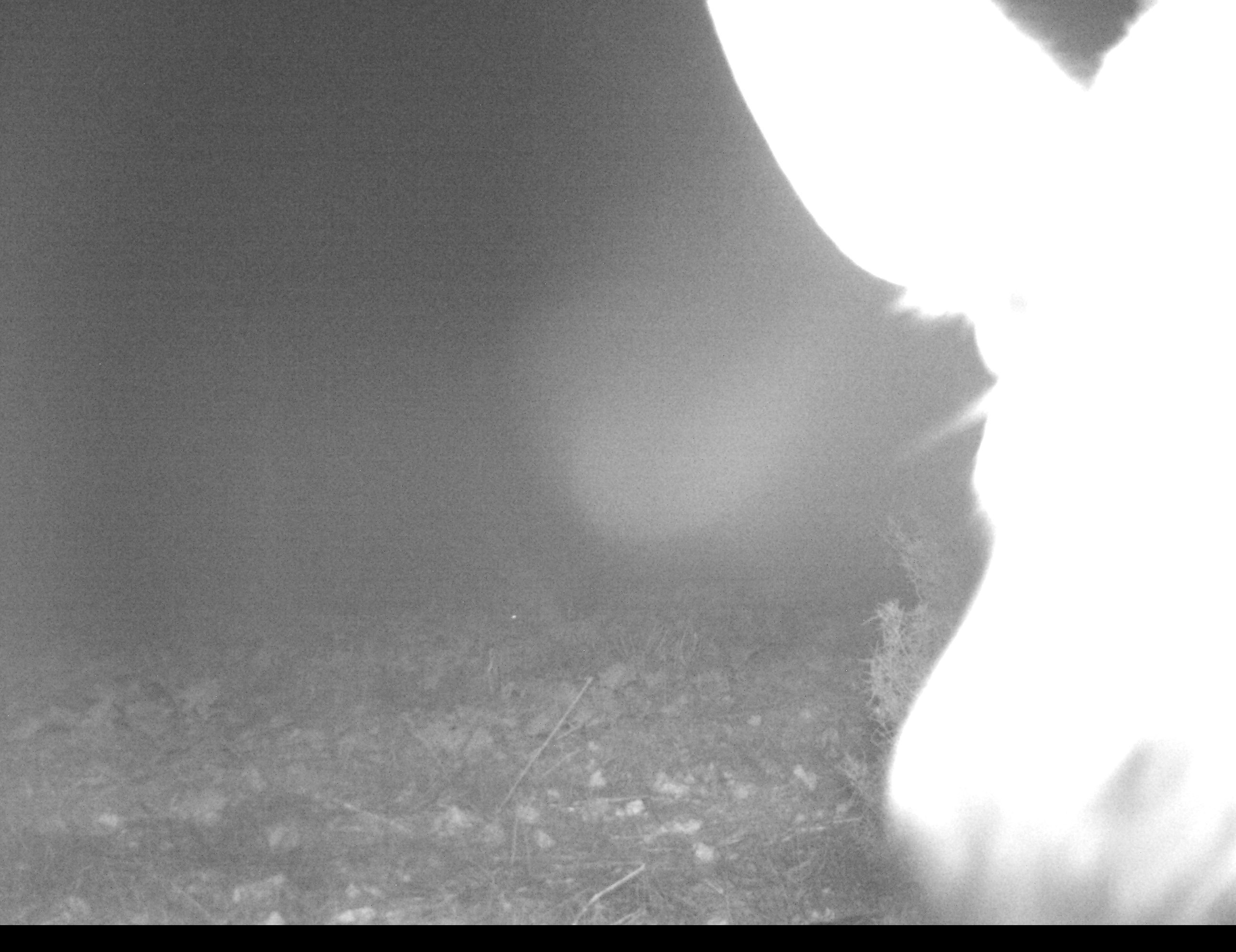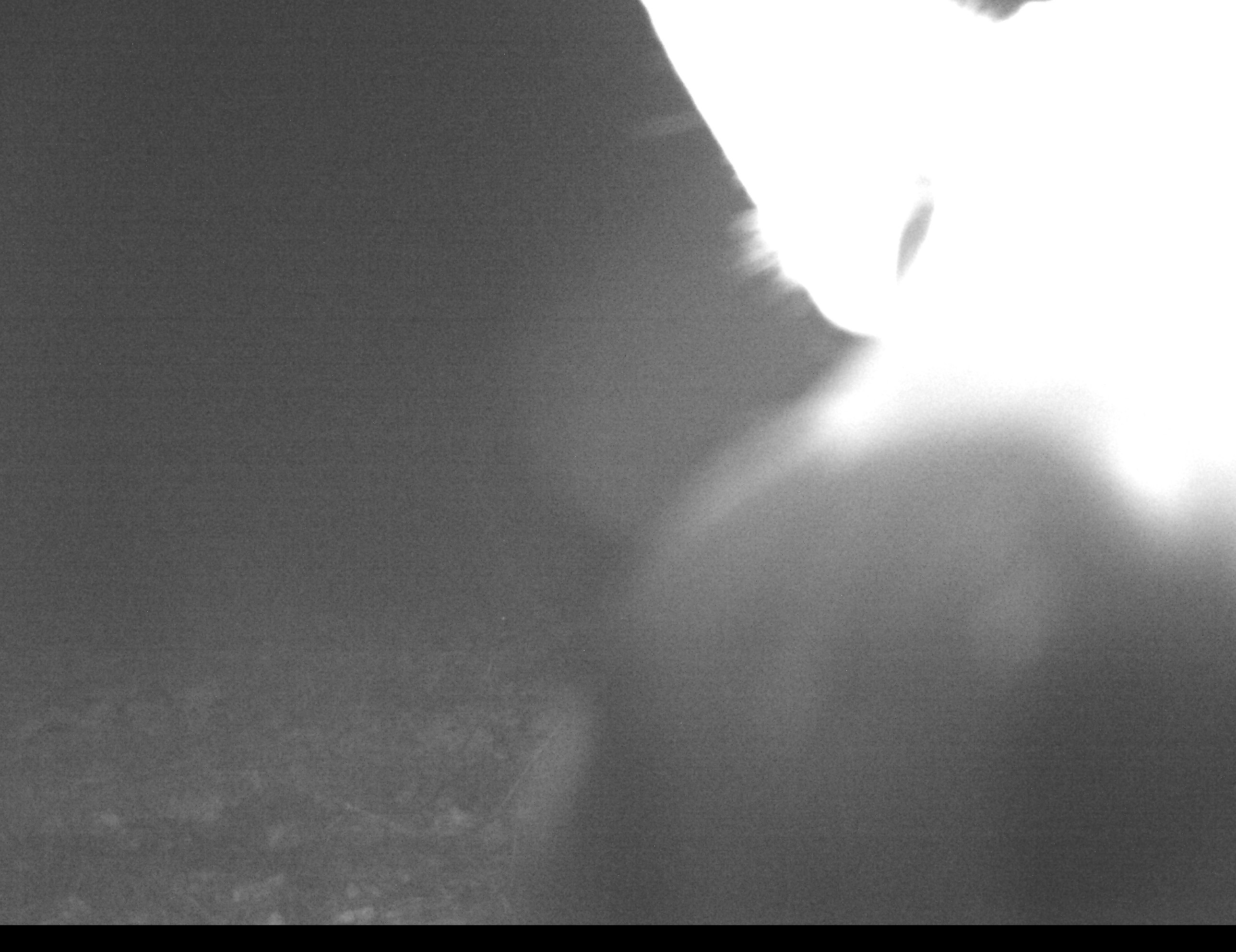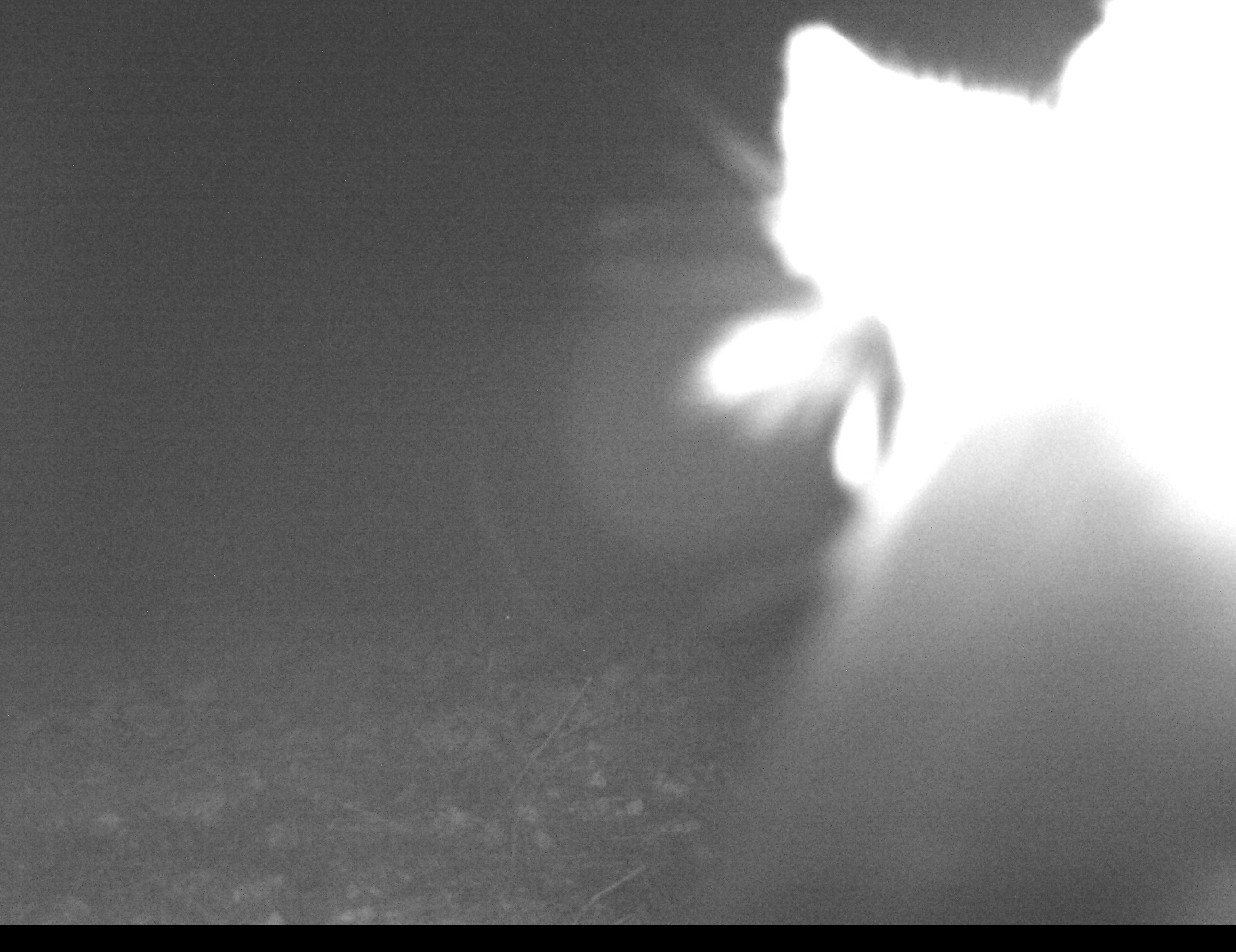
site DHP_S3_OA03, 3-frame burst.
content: unidentified animal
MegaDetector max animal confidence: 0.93